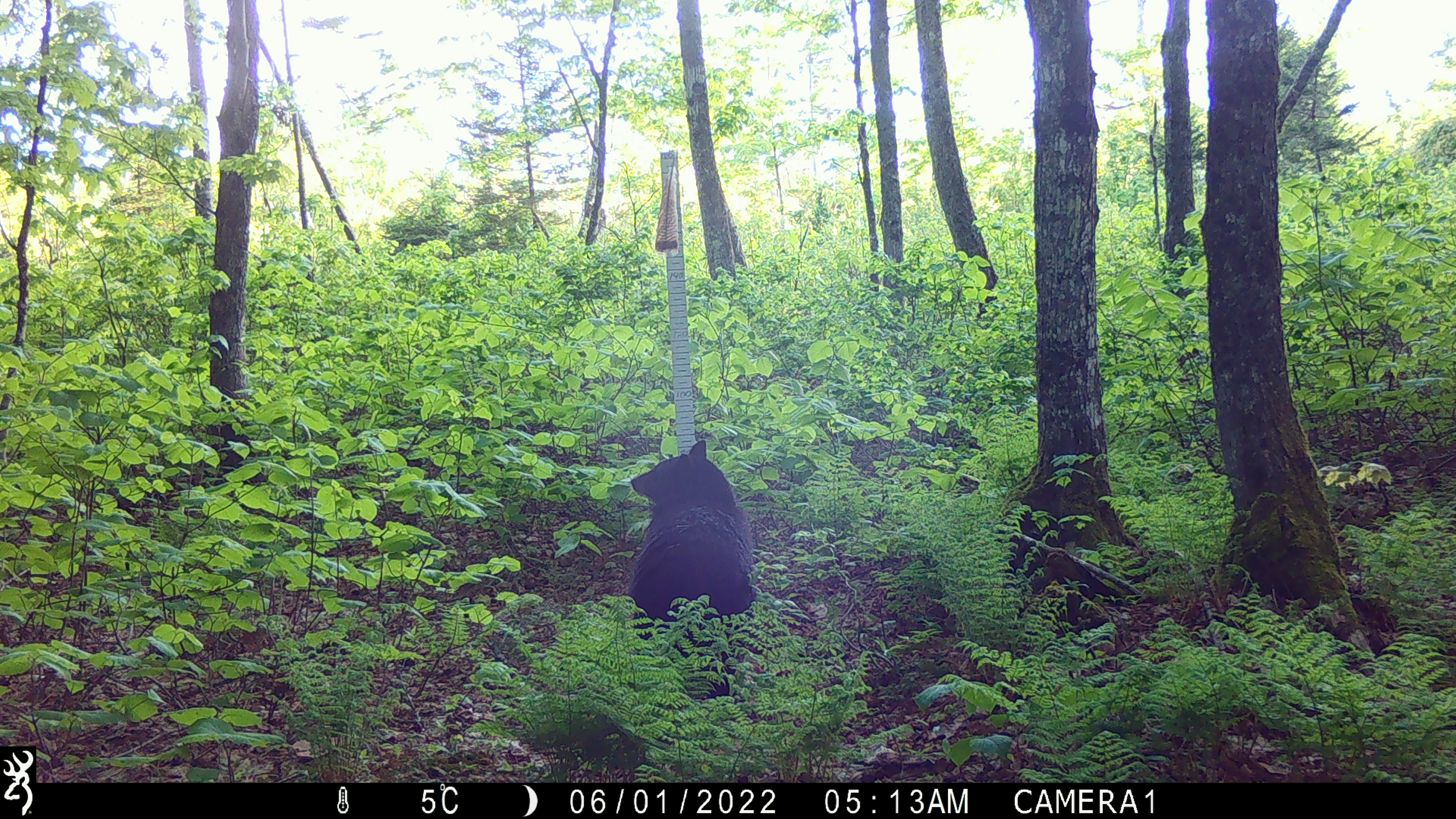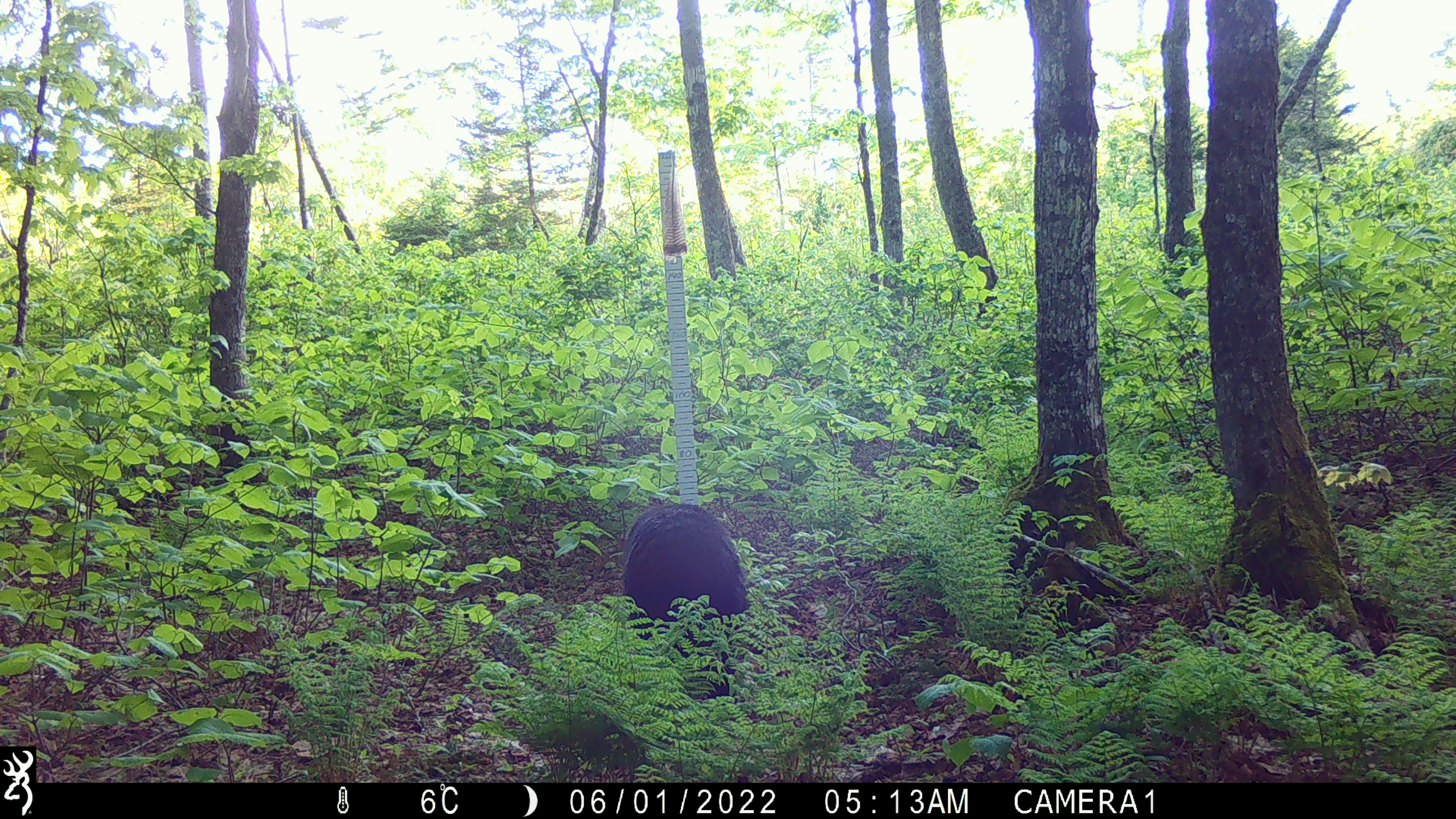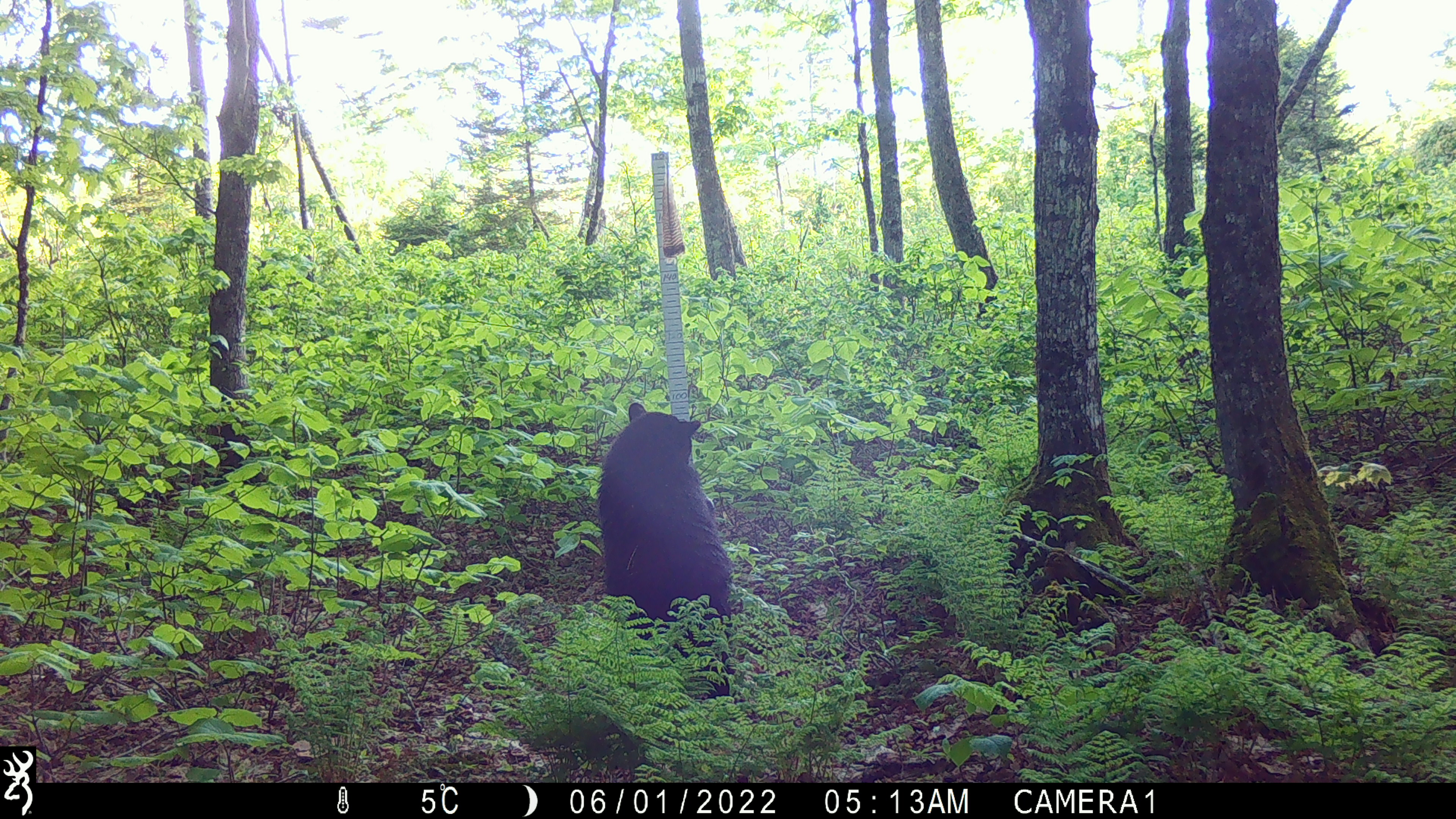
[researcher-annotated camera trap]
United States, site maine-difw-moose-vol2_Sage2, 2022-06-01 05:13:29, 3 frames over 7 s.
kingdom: Animalia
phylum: Chordata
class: Mammalia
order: Carnivora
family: Ursidae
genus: Ursus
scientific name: Ursus americanus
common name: black bear